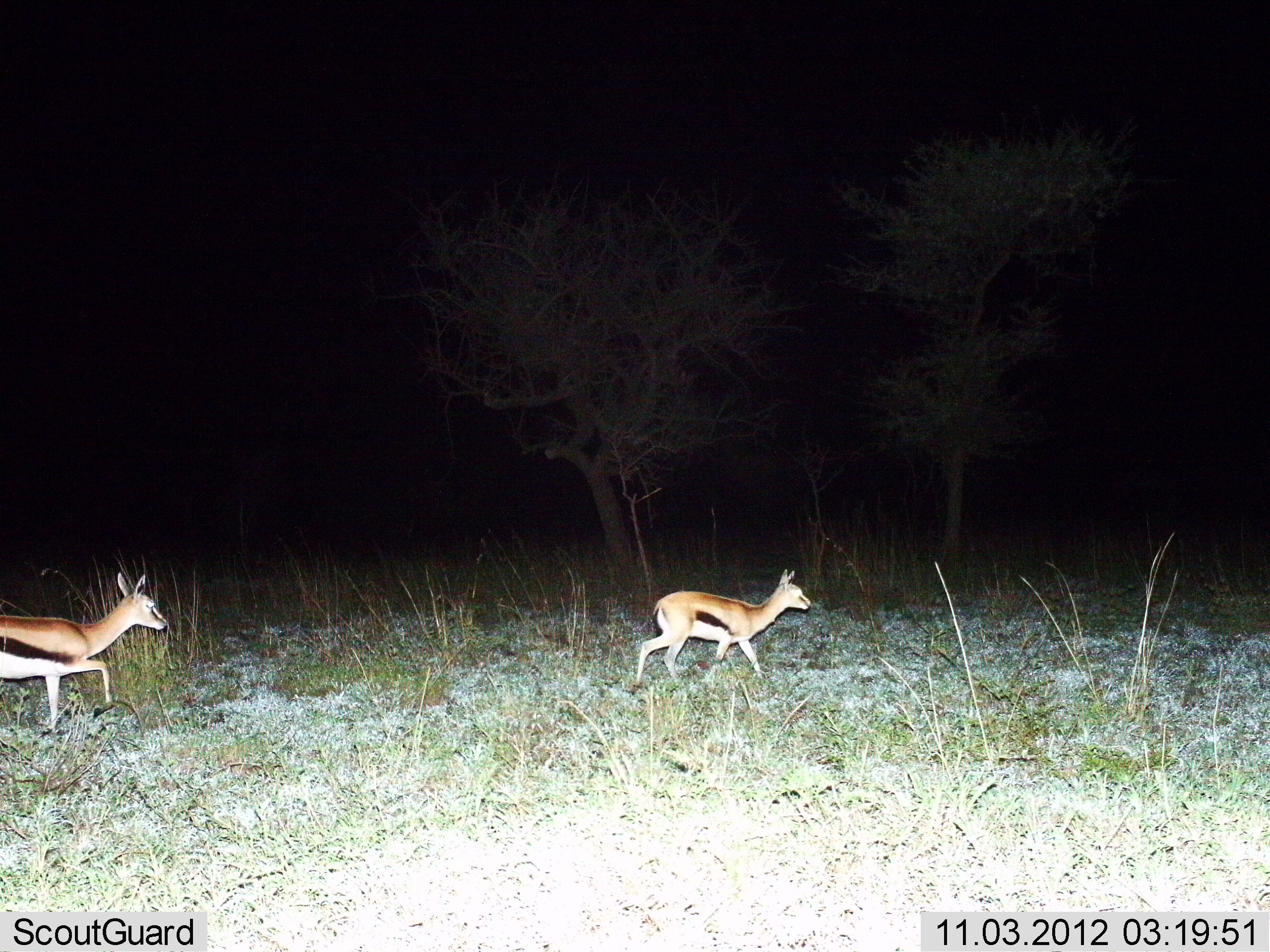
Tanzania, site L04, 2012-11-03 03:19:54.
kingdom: Animalia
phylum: Chordata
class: Mammalia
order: Artiodactyla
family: Bovidae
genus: Eudorcas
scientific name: Eudorcas thomsonii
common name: thomson's gazelle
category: gazellethomsons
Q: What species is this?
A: Gazellethomsons (thomson's gazelle) (Eudorcas thomsonii).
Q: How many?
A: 2.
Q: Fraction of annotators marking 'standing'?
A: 10%.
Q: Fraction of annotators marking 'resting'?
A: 0%.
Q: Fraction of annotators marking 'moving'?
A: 100%.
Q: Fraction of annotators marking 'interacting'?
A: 0%.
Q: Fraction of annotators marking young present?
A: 10%.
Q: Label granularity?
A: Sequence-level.